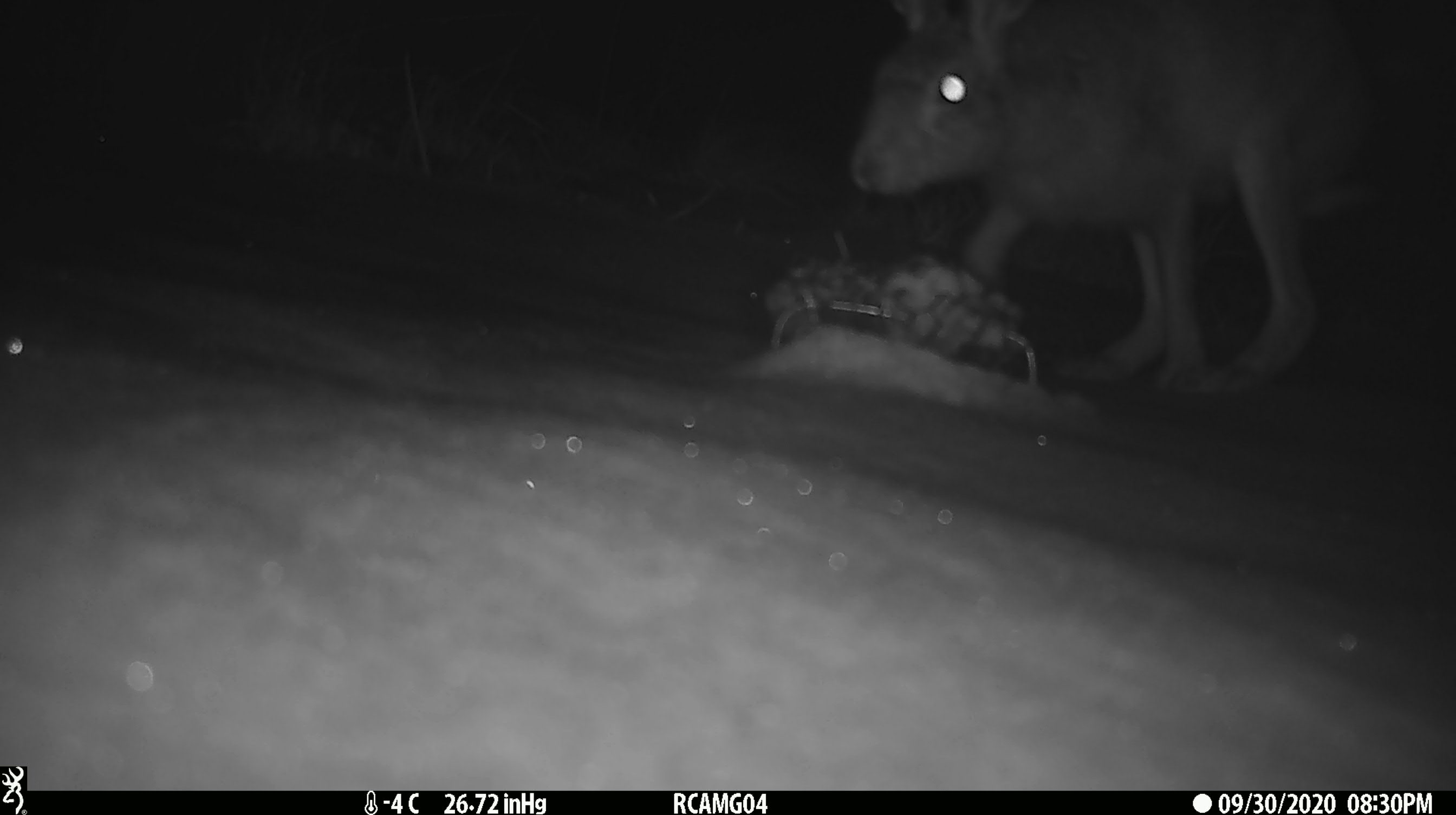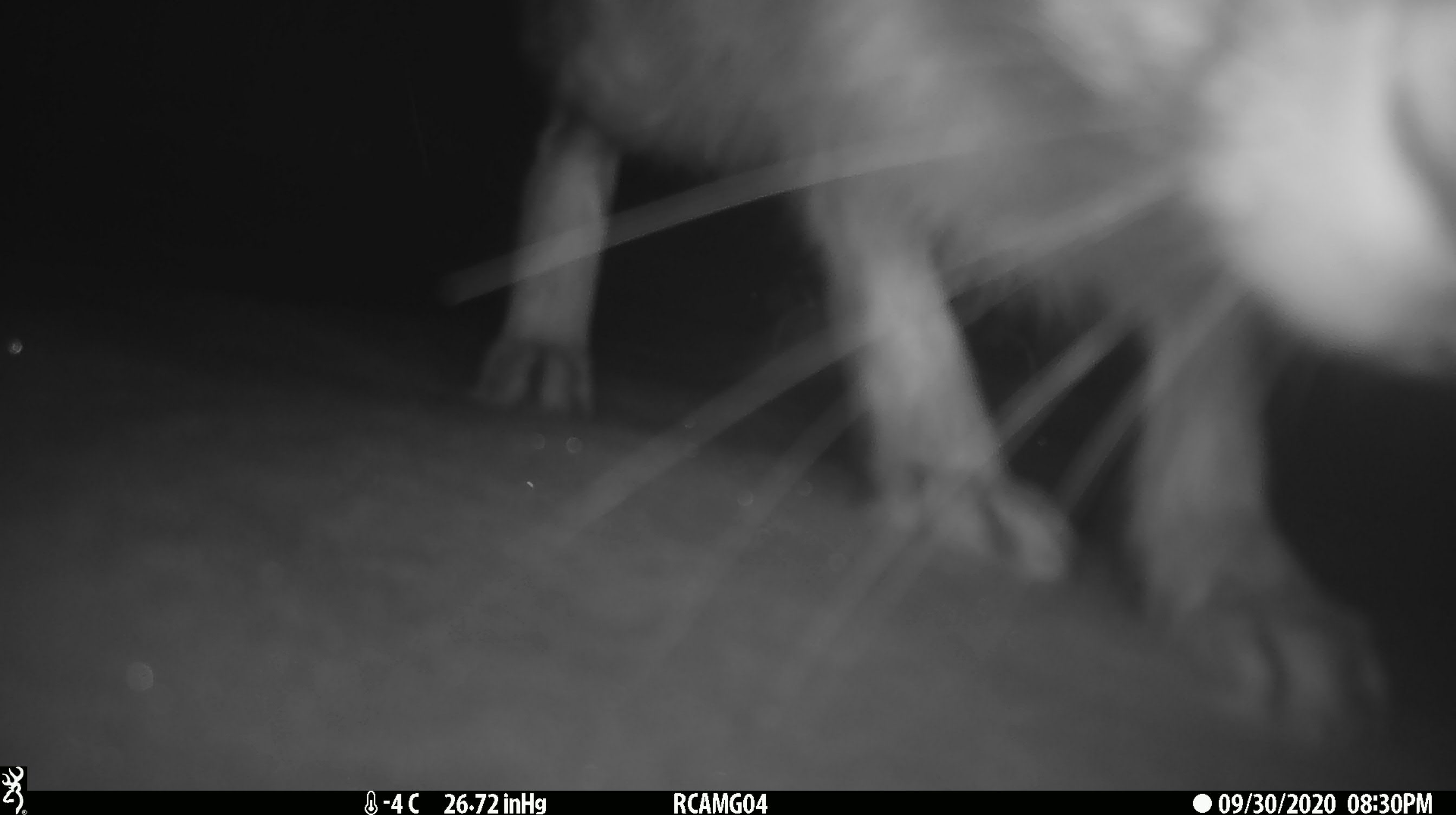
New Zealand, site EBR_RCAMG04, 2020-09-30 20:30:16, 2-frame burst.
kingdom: Animalia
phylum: Chordata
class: Mammalia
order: Lagomorpha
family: Leporidae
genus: Lepus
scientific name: Lepus europaeus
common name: brown hare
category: hare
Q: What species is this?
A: Hare (brown hare) (Lepus europaeus).